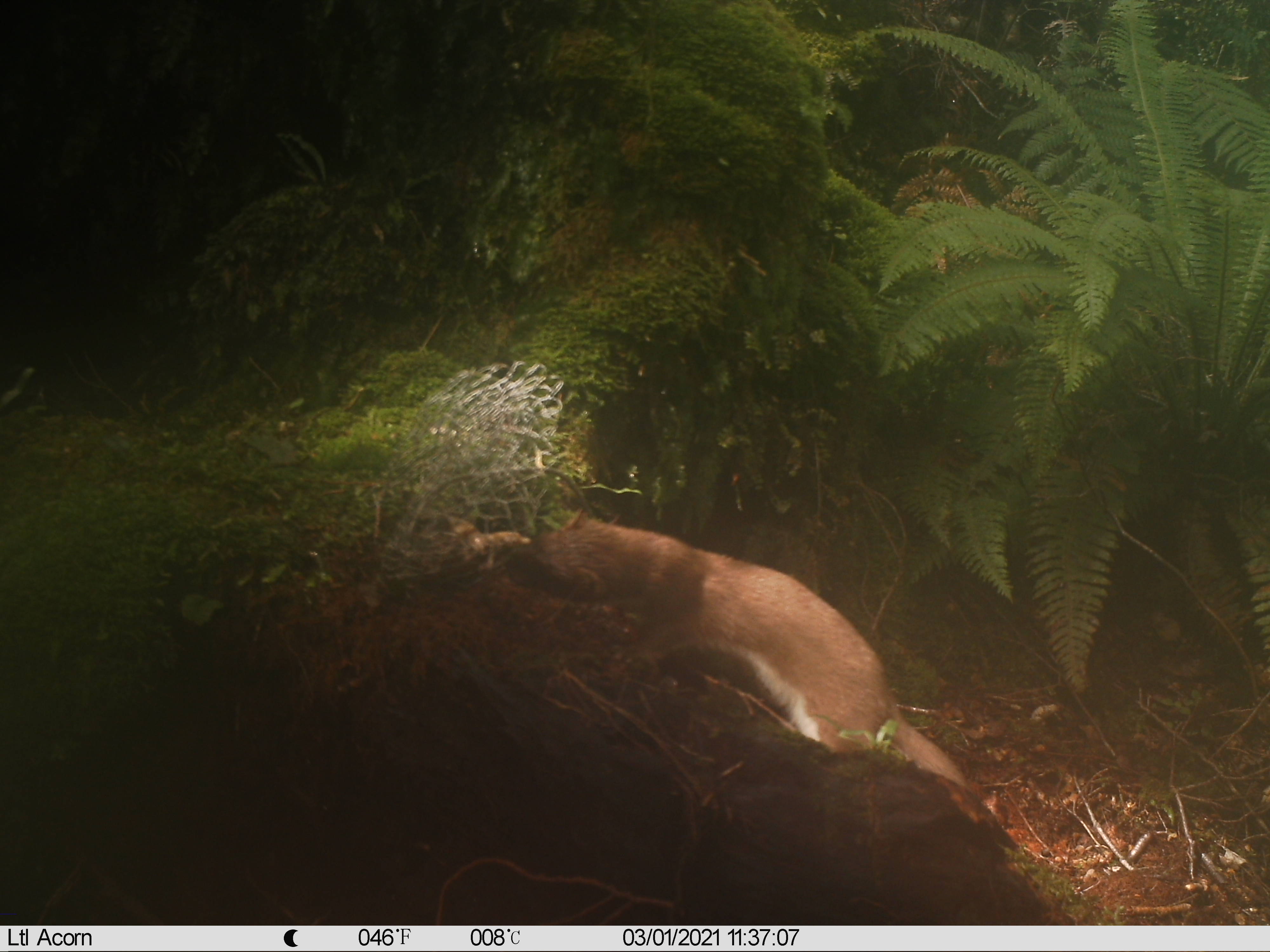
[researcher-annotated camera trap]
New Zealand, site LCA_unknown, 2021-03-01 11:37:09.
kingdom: Animalia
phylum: Chordata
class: Mammalia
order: Carnivora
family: Mustelidae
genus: Mustela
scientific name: Mustela erminea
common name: stoat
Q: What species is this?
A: Stoat (Mustela erminea).